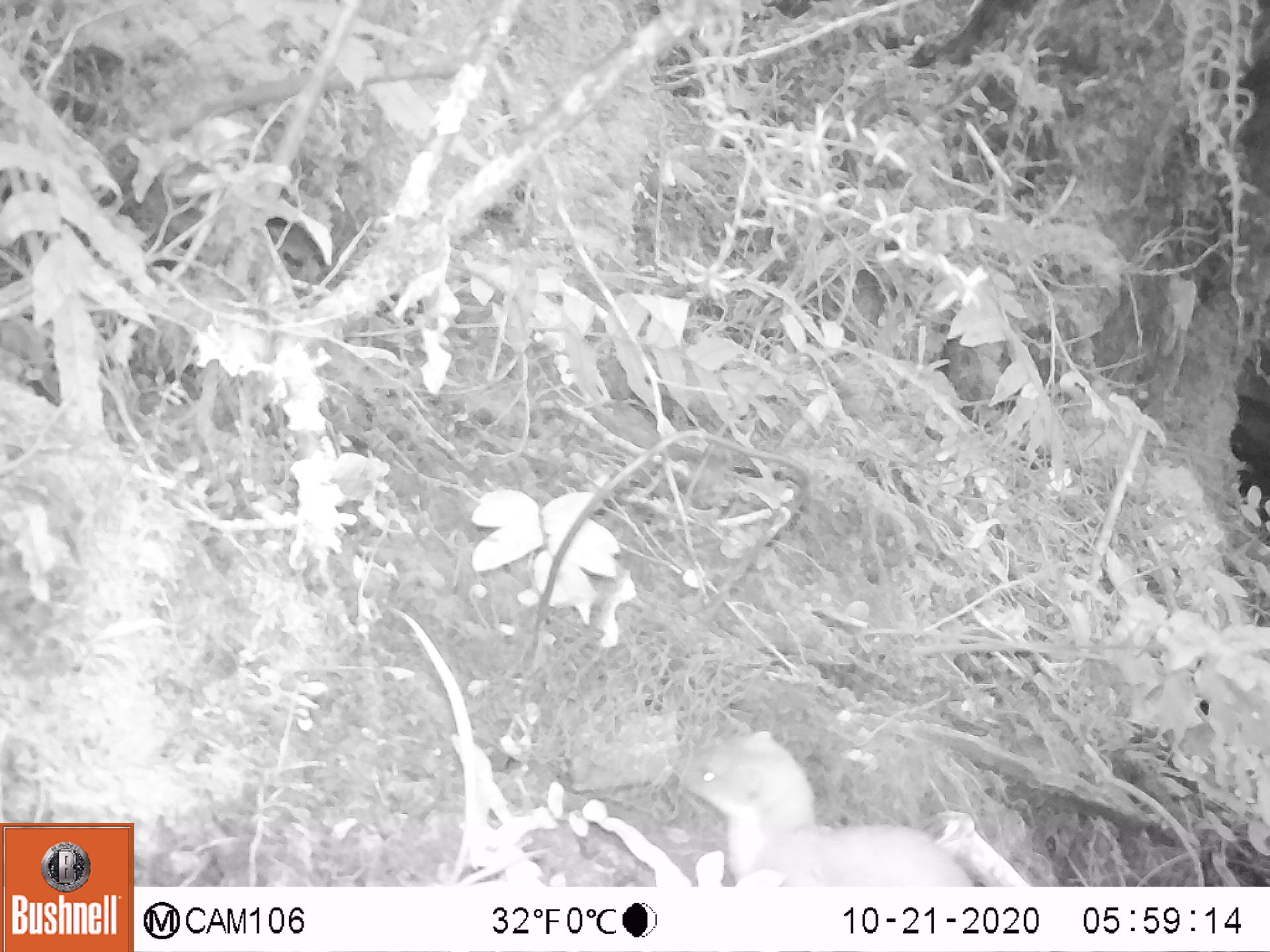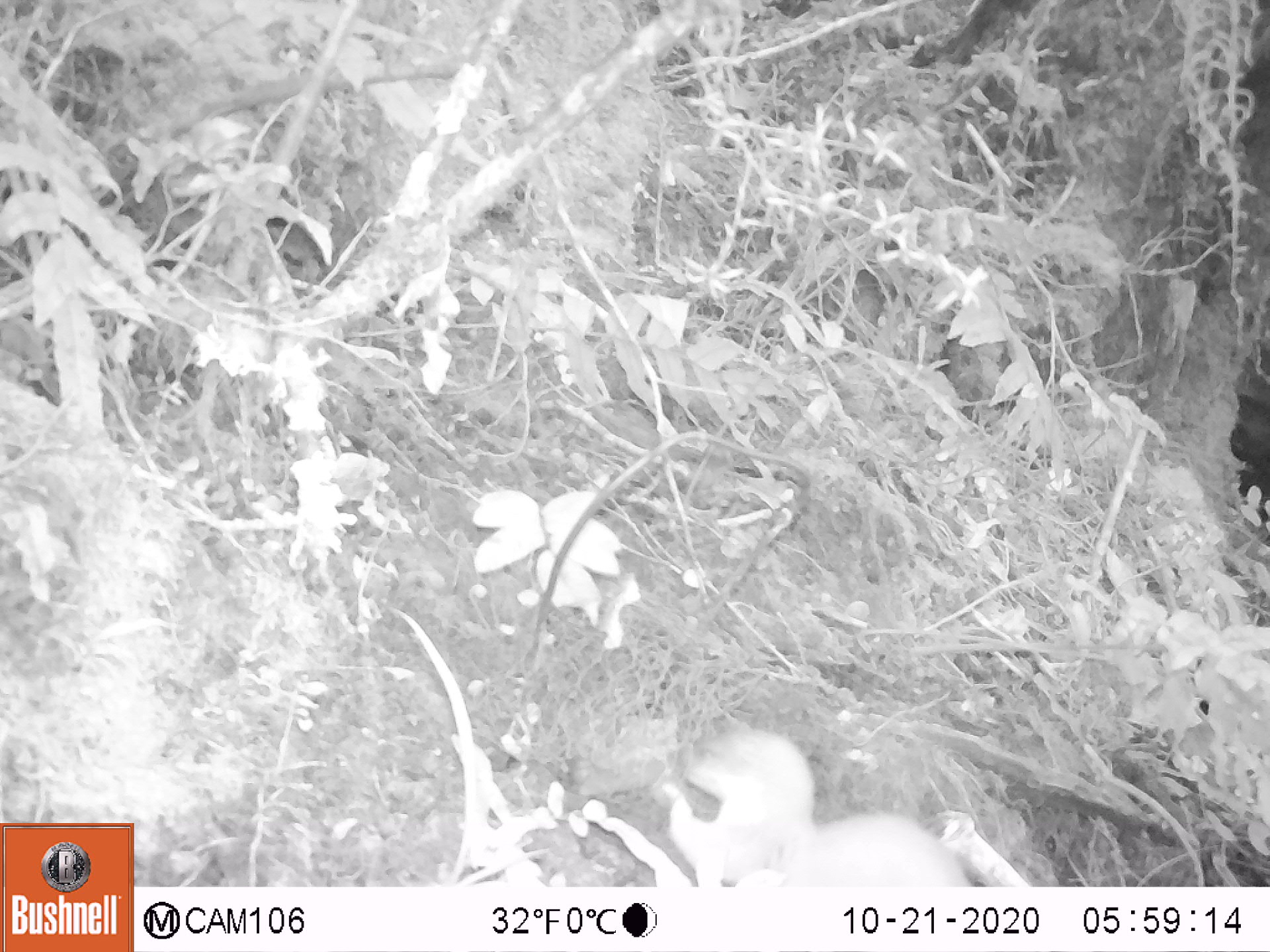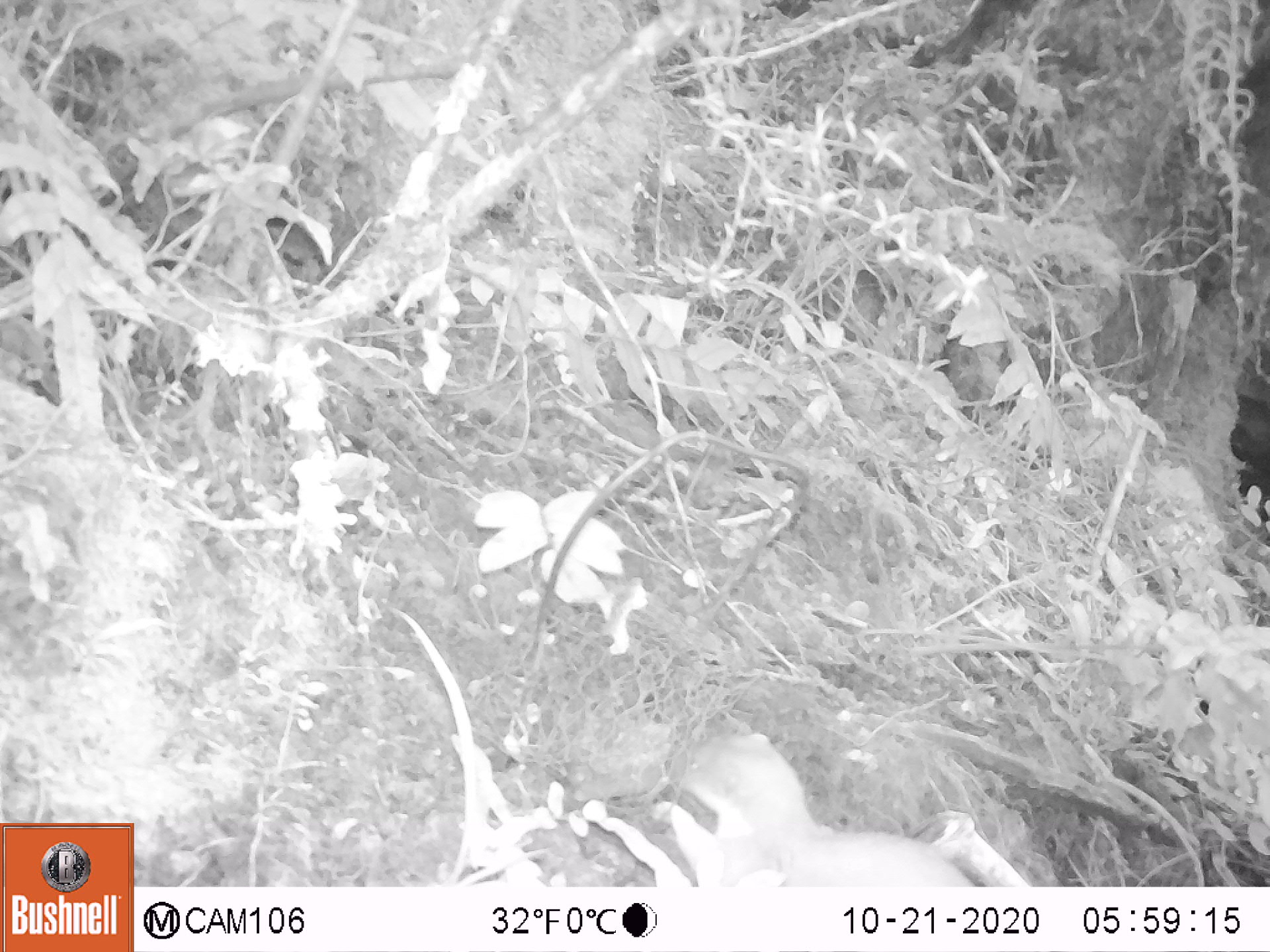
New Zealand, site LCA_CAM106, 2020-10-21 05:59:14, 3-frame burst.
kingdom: Animalia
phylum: Chordata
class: Mammalia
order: Carnivora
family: Mustelidae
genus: Mustela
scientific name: Mustela erminea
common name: stoat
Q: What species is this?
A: Stoat (Mustela erminea).